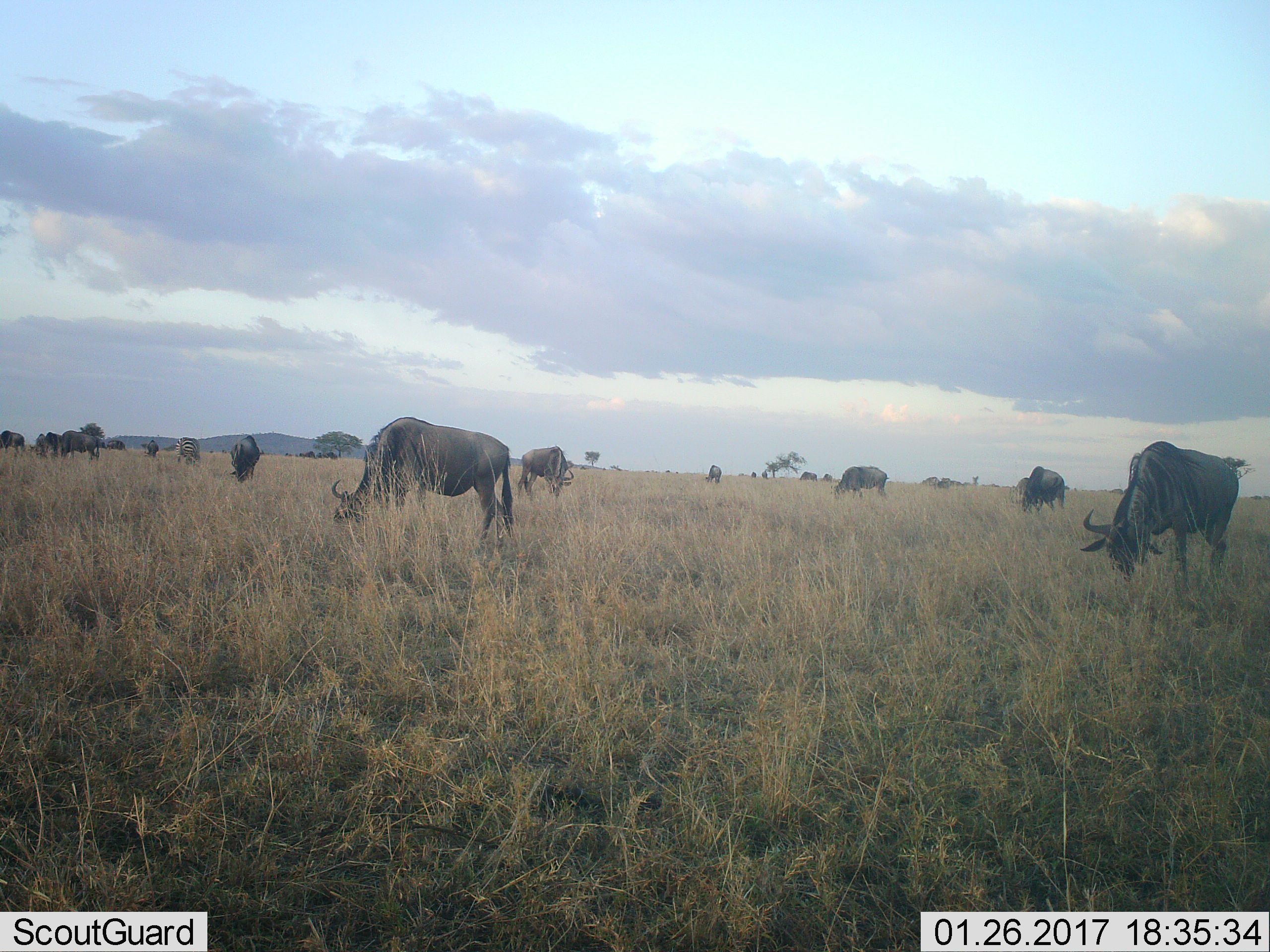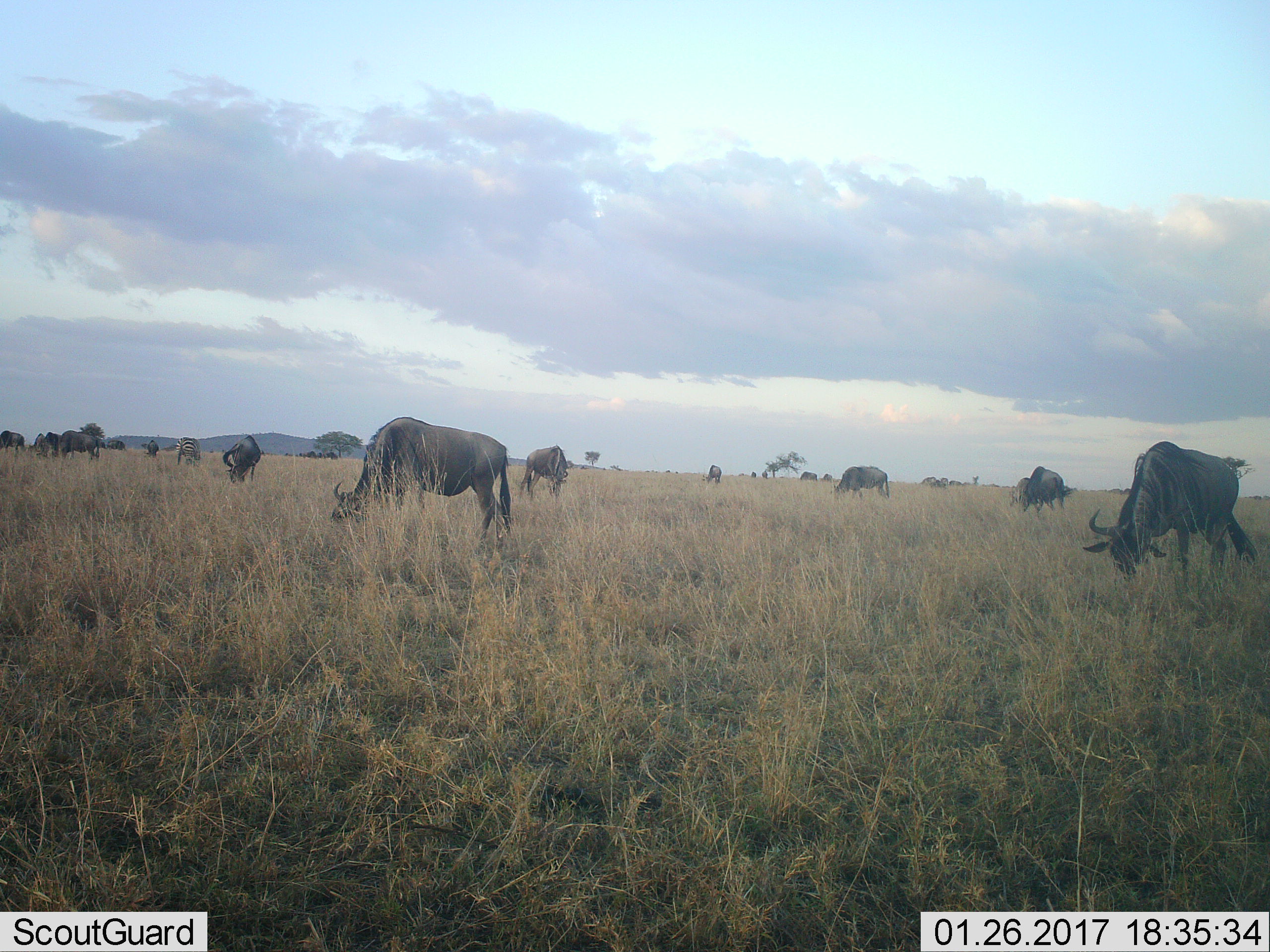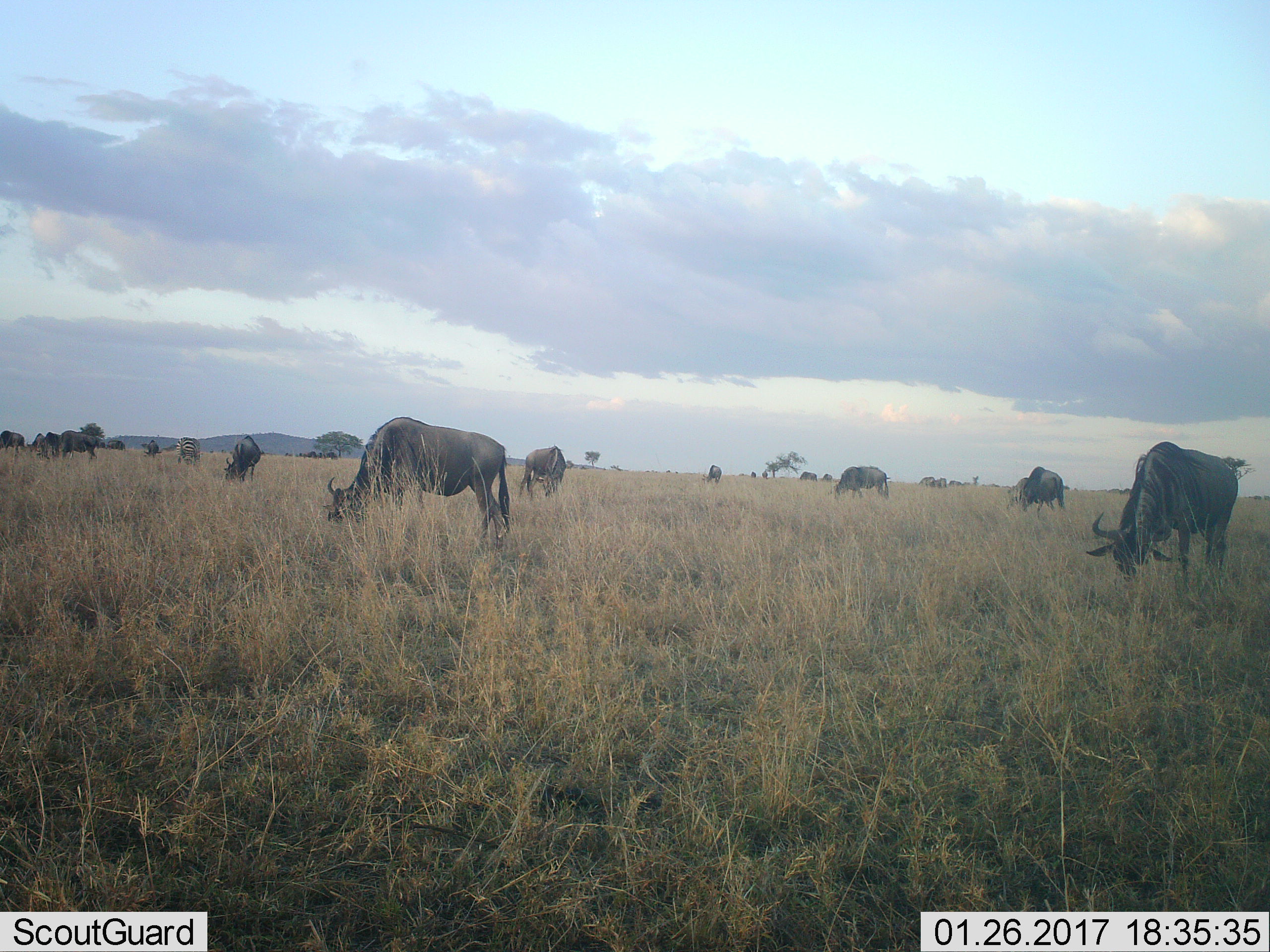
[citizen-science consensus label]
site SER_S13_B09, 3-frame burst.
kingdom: Animalia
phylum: Chordata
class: Mammalia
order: Artiodactyla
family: Bovidae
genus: Connochaetes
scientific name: Connochaetes taurinus taurinus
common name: blue wildebeest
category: wildebeestblue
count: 11-50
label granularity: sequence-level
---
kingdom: Animalia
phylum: Chordata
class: Mammalia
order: Perissodactyla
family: Equidae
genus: Equus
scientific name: Equus quagga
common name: plains zebra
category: zebraplains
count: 1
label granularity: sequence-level